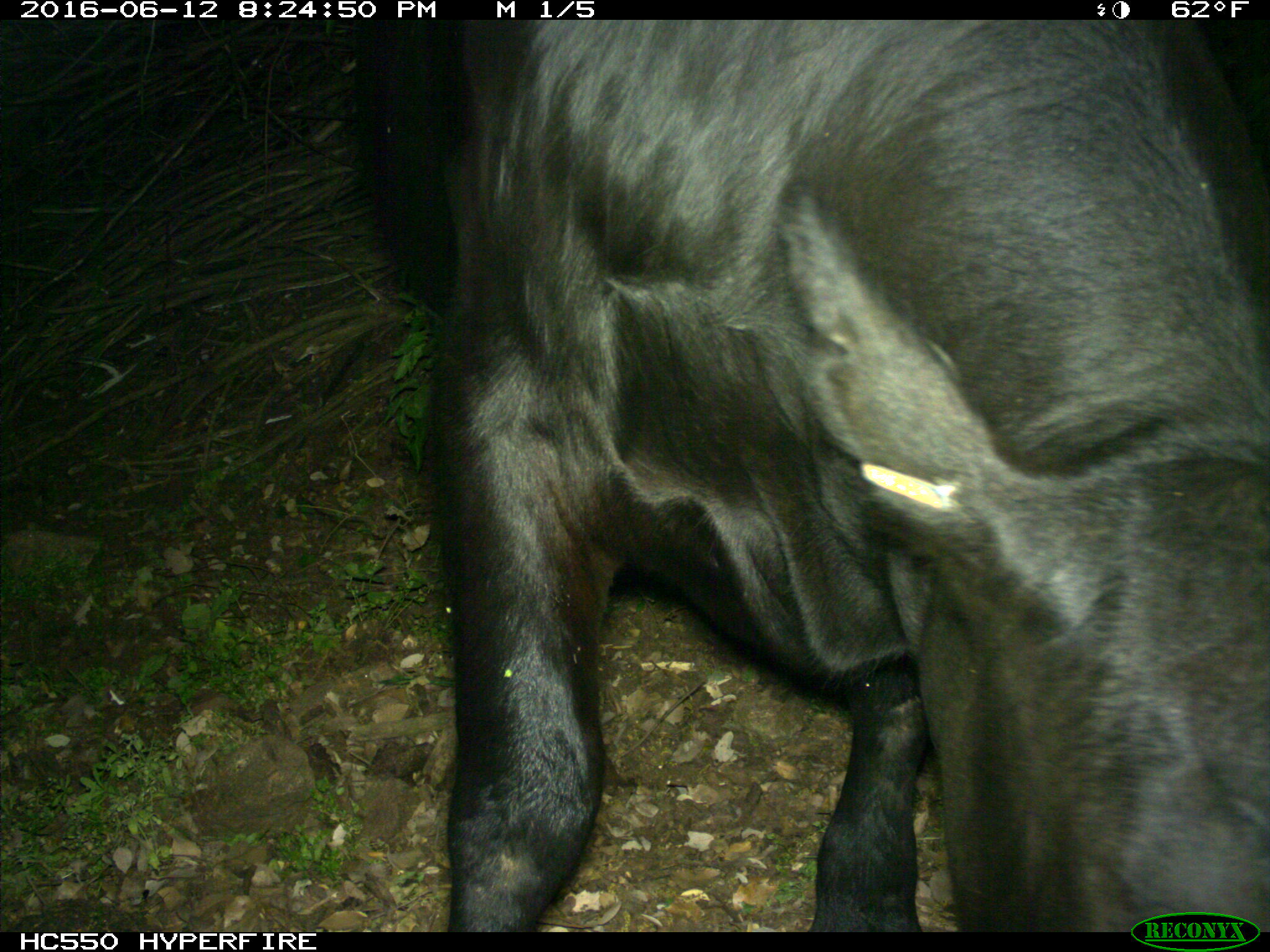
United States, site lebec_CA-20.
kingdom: Animalia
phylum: Chordata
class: Mammalia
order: Artiodactyla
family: Bovidae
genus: Bos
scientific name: Bos taurus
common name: domestic cow